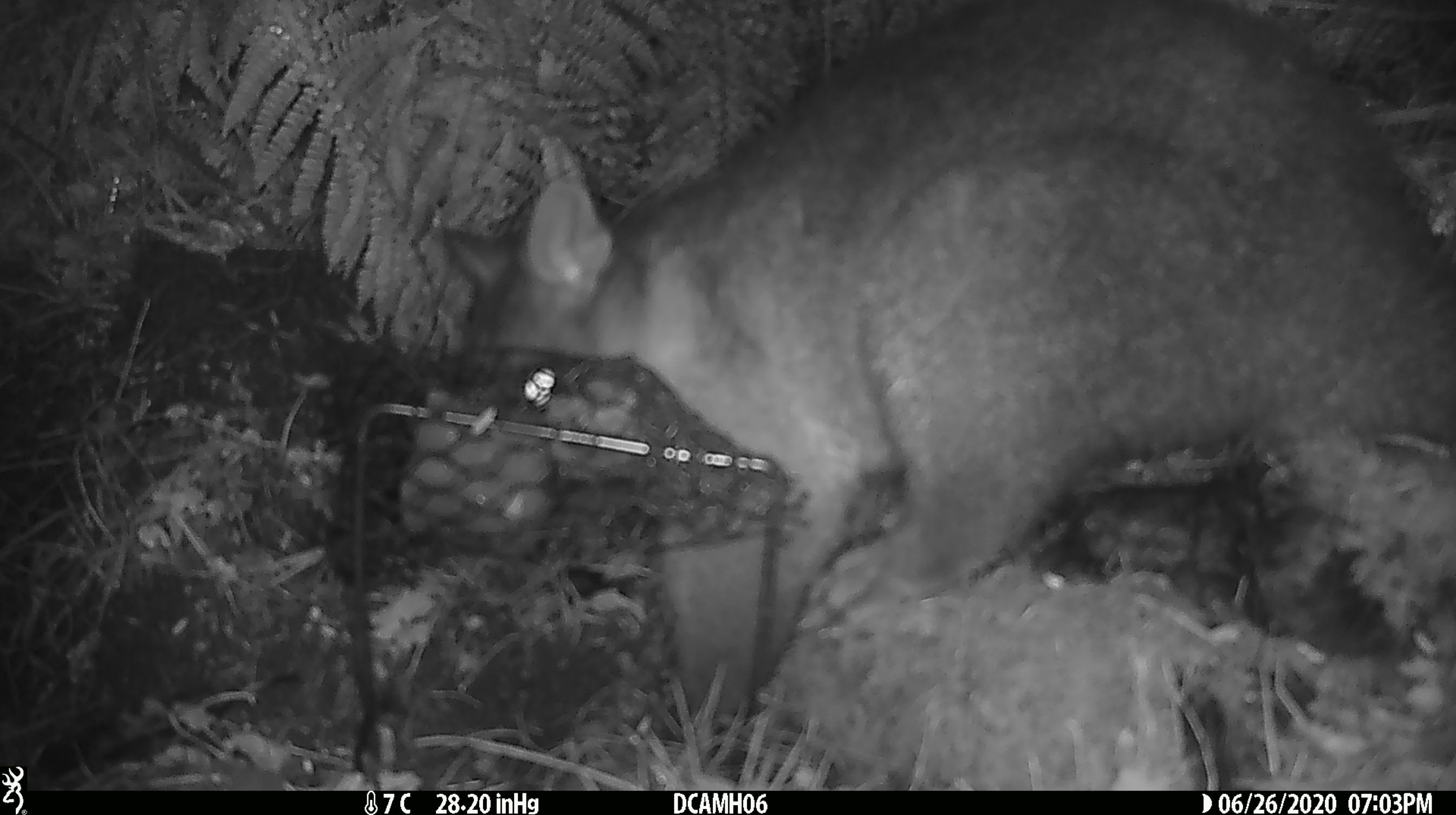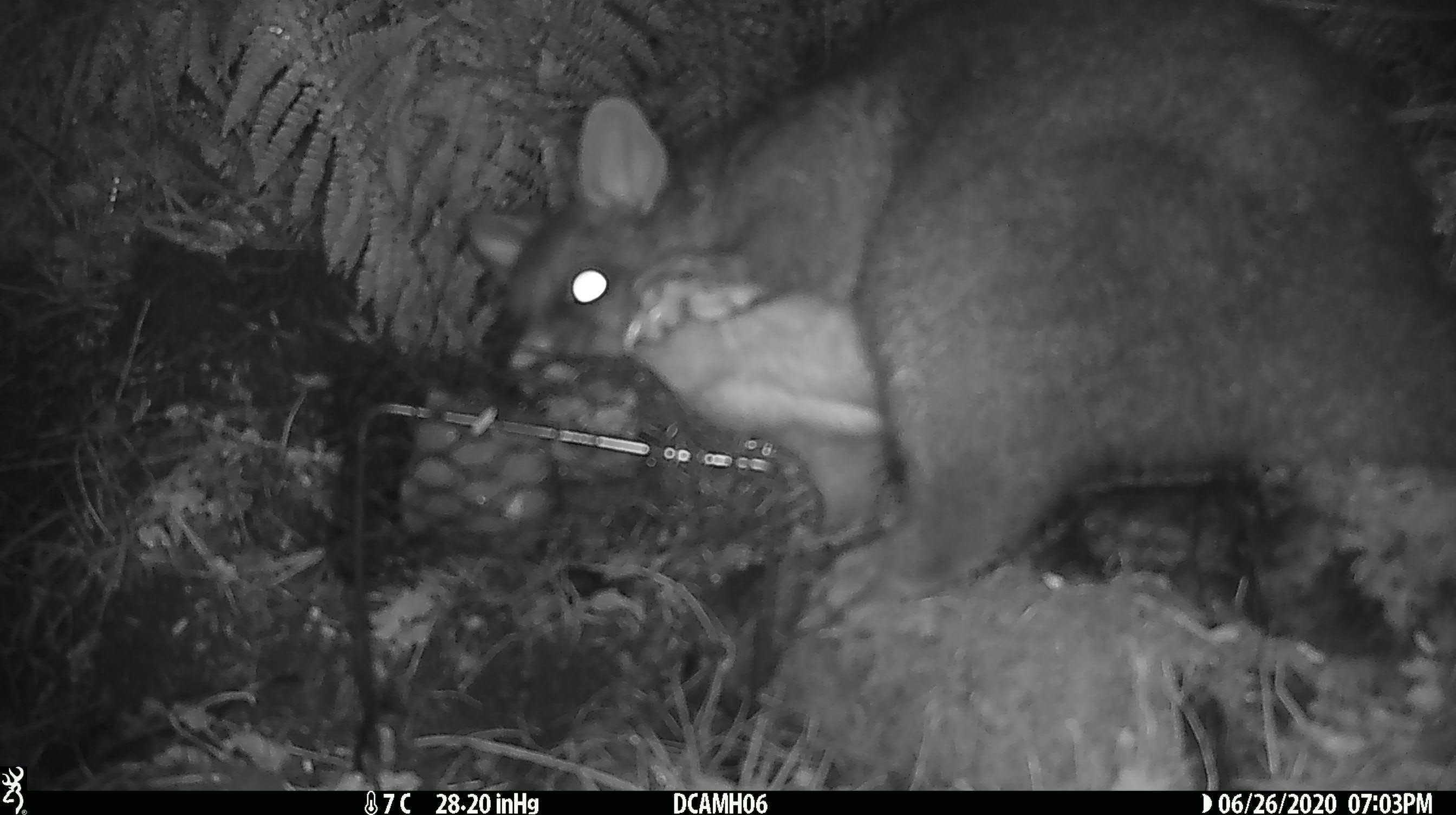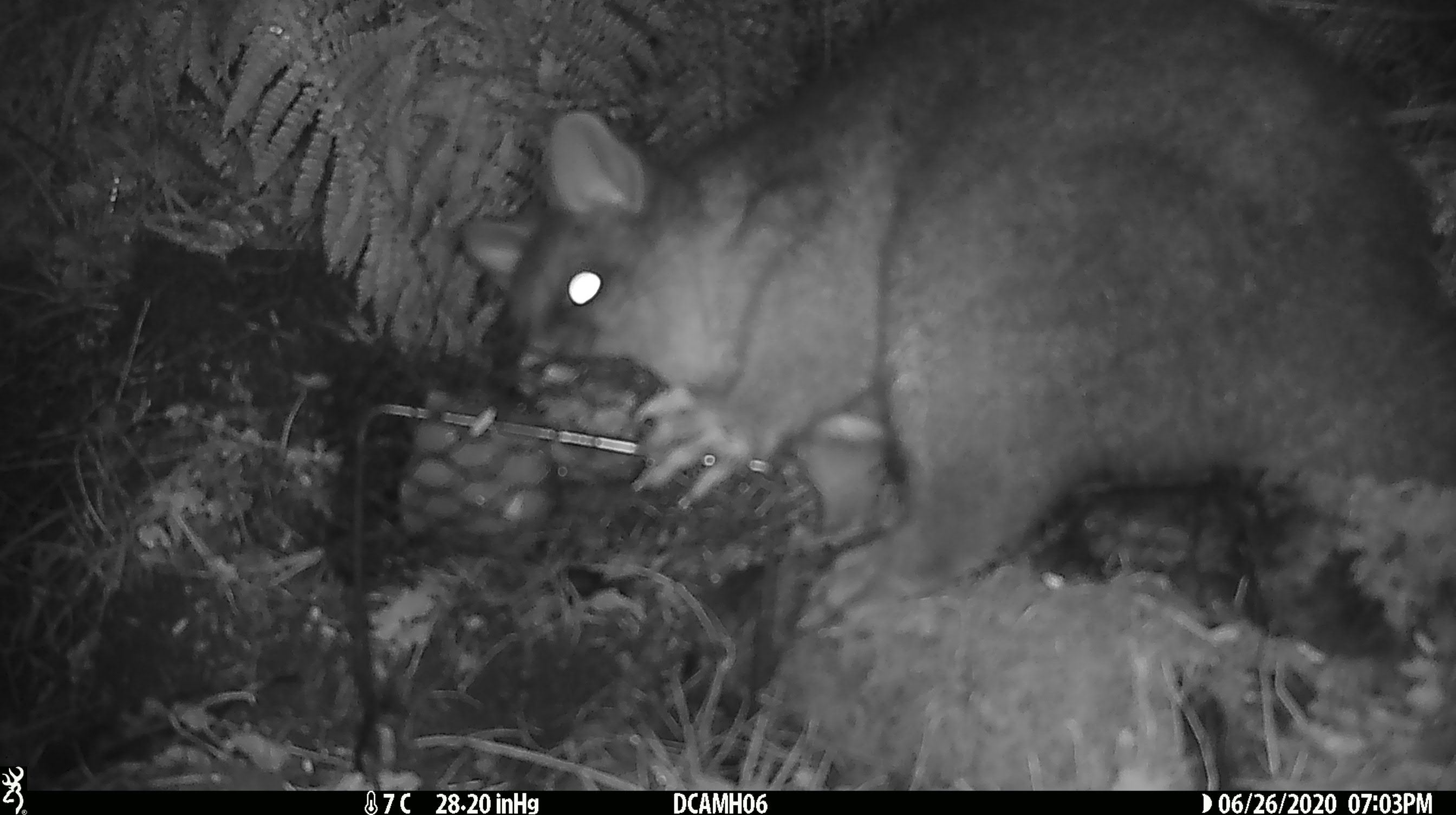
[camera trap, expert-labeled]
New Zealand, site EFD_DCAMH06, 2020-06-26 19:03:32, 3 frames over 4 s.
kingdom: Animalia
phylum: Chordata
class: Mammalia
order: Diprotodontia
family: Phalangeridae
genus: Trichosurus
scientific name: Trichosurus vulpecula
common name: common brushtail possum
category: possum